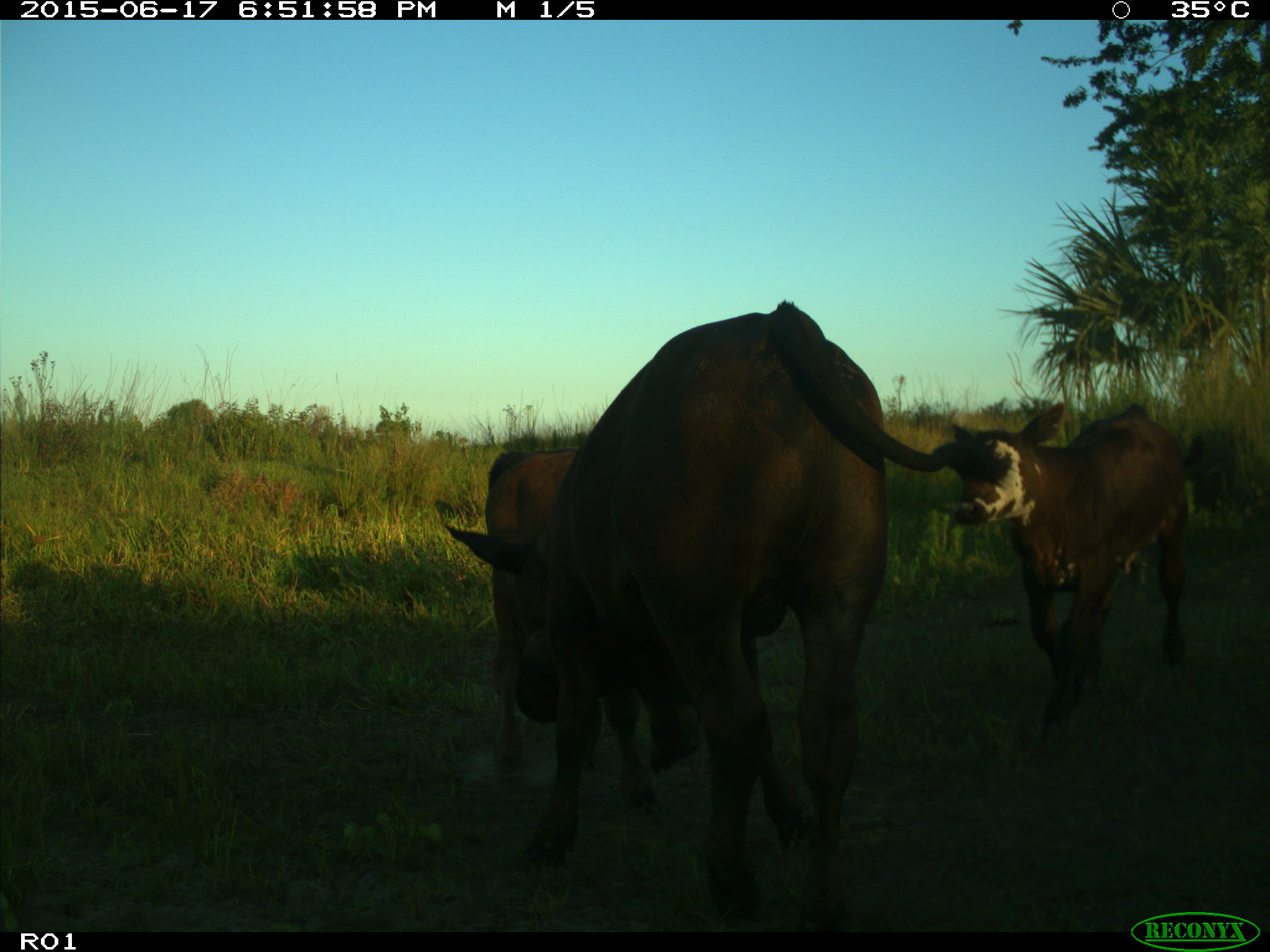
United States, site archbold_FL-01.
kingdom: Animalia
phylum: Chordata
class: Mammalia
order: Artiodactyla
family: Bovidae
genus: Bos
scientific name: Bos taurus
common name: domestic cow